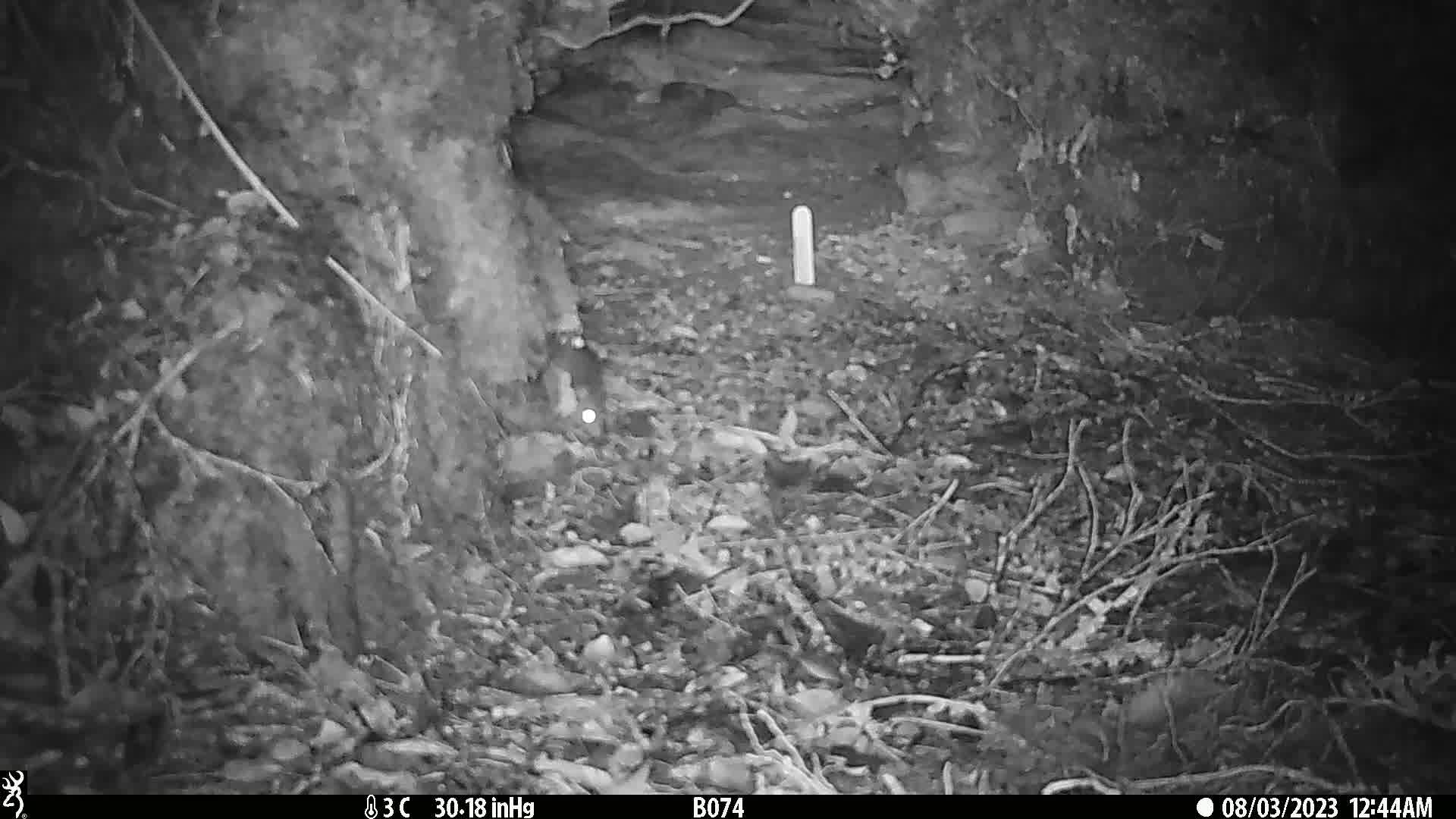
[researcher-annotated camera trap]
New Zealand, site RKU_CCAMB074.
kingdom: Animalia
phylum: Chordata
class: Mammalia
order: Rodentia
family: Muridae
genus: Rattus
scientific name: Rattus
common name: rat